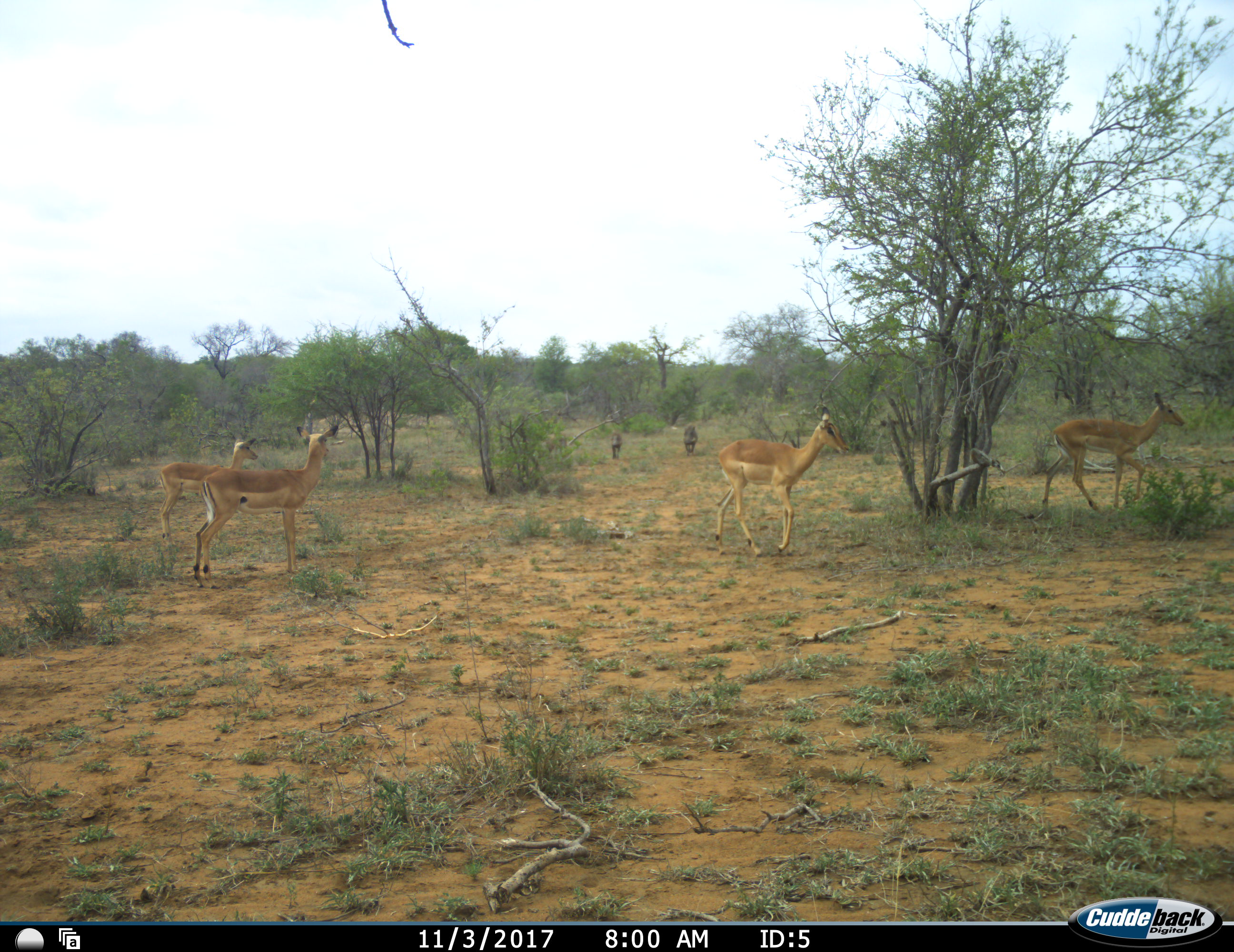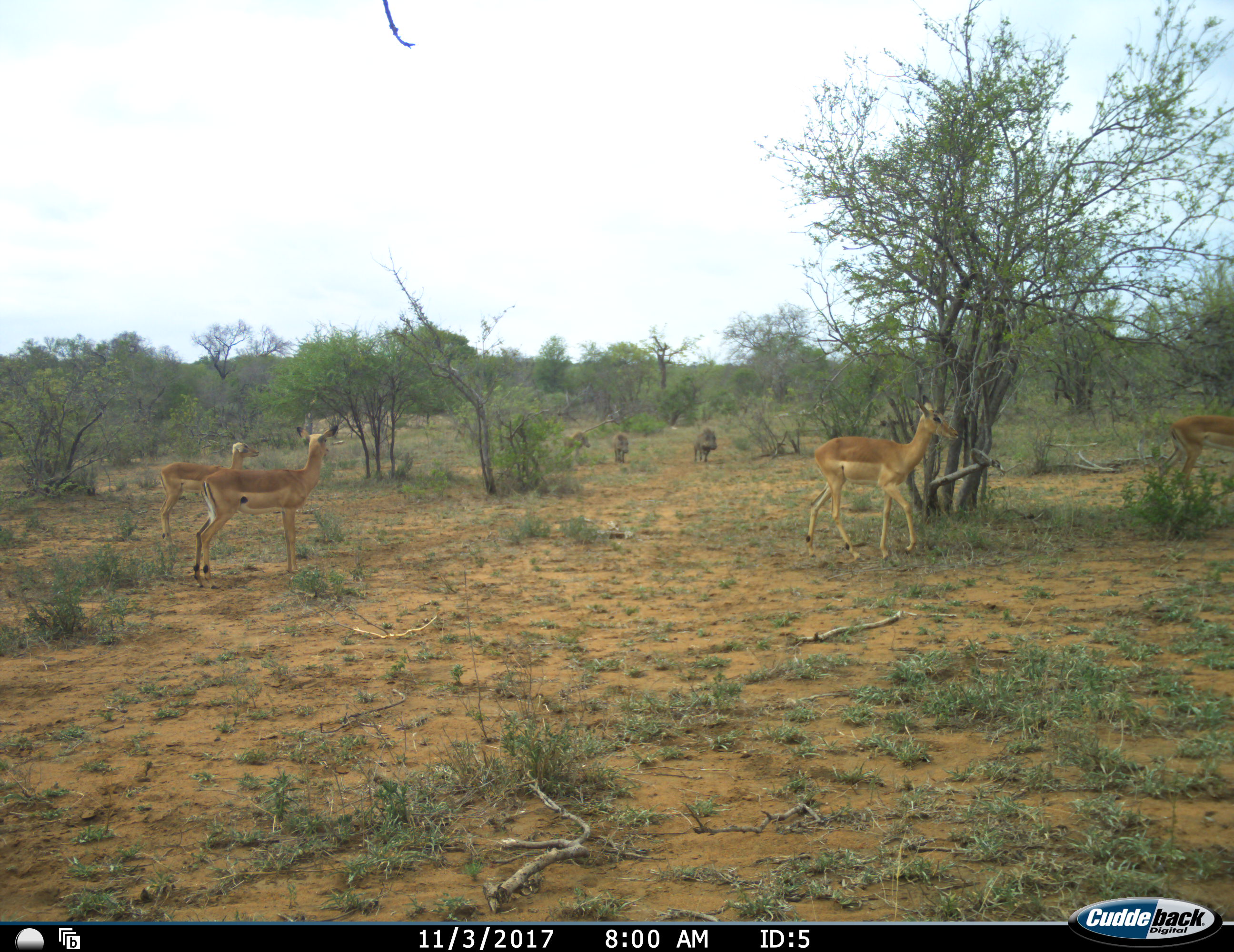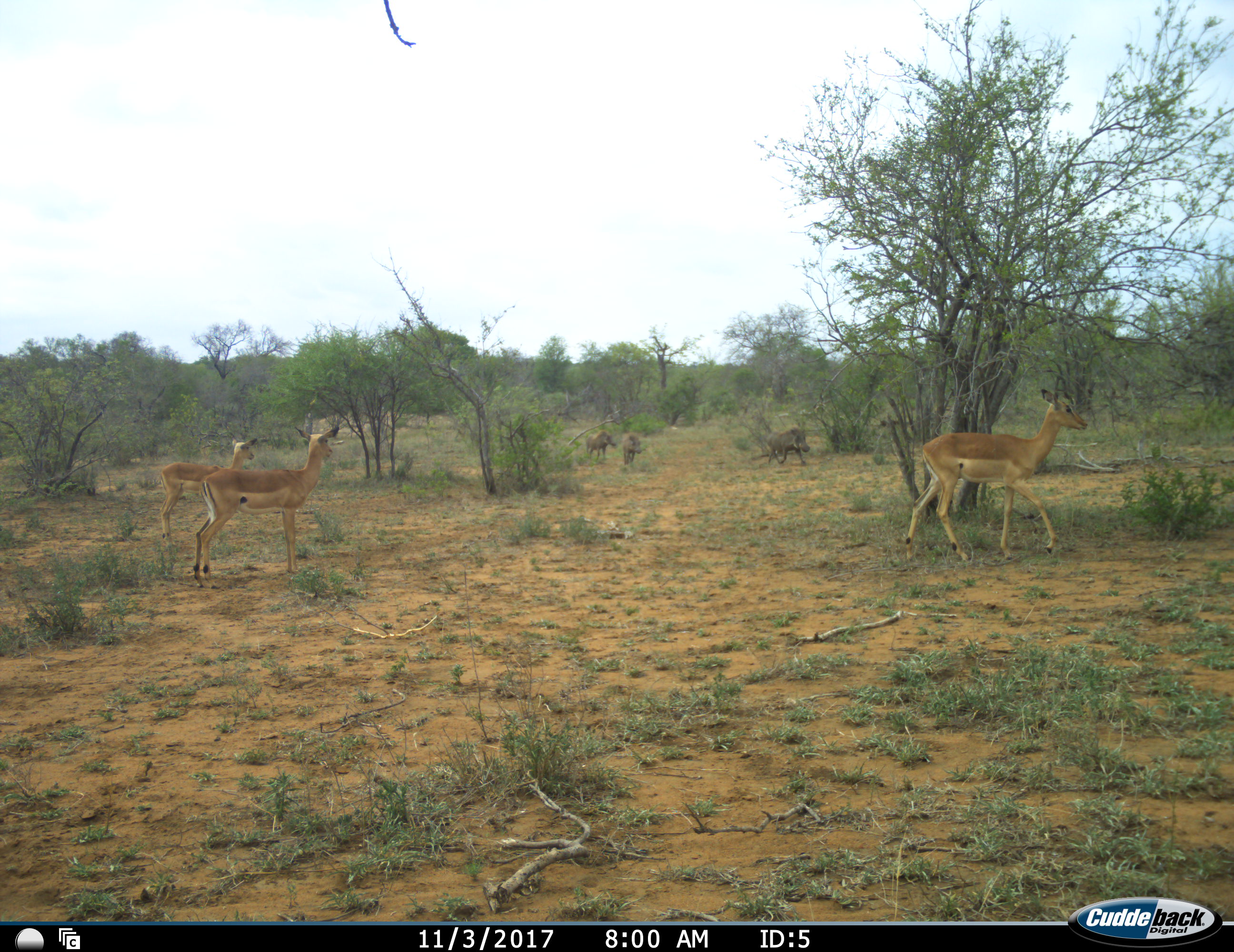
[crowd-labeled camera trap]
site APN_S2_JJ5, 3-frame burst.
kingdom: Animalia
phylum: Chordata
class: Mammalia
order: Artiodactyla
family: Bovidae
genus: Aepyceros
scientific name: Aepyceros melampus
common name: impala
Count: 4.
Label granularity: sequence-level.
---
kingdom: Animalia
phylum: Chordata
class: Mammalia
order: Artiodactyla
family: Suidae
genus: Phacochoerus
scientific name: Phacochoerus africanus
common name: warthog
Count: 3.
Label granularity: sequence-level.